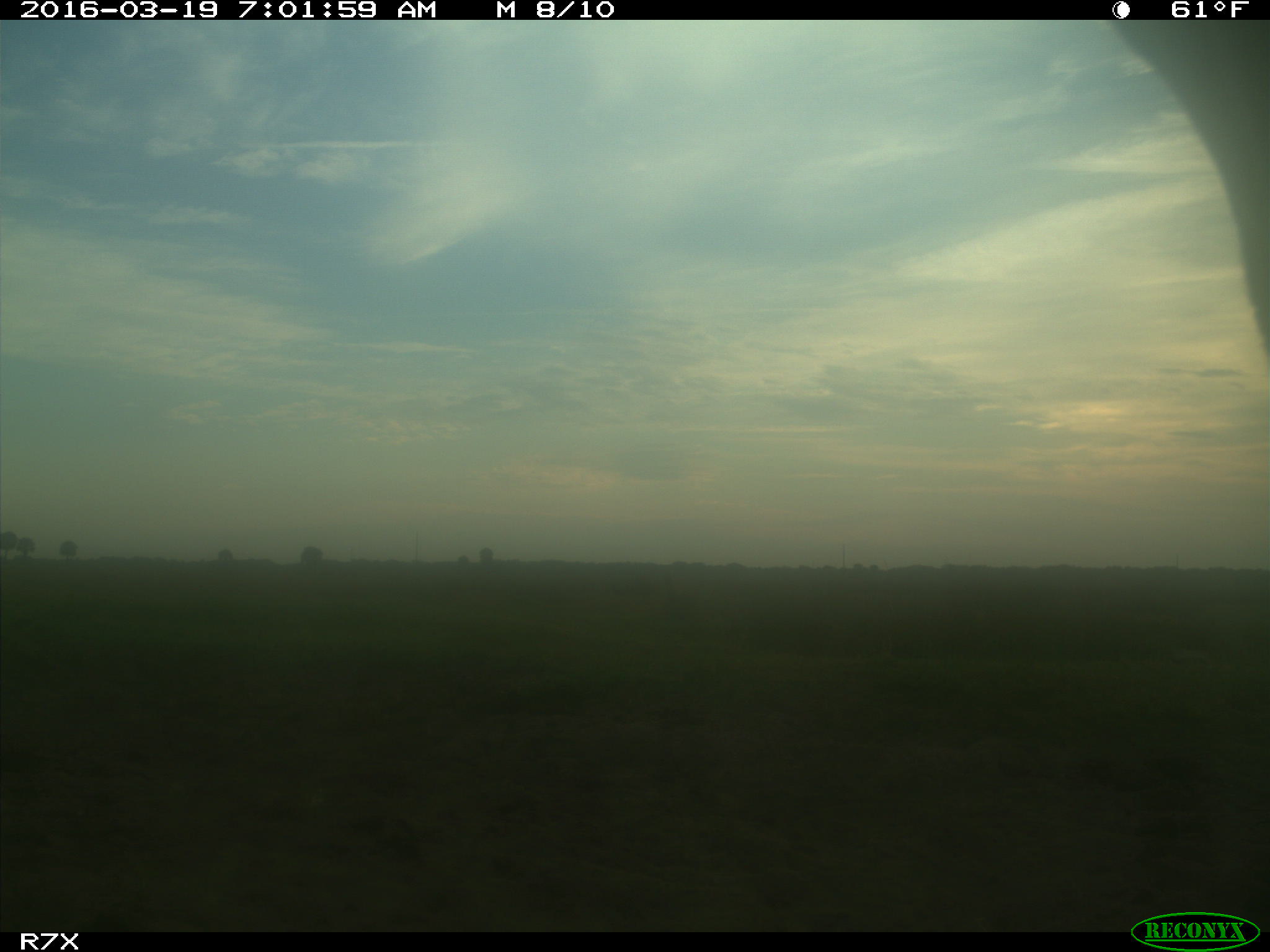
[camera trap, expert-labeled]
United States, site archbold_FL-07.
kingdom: Animalia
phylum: Chordata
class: Mammalia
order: Artiodactyla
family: Bovidae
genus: Bos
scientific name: Bos taurus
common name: domestic cow